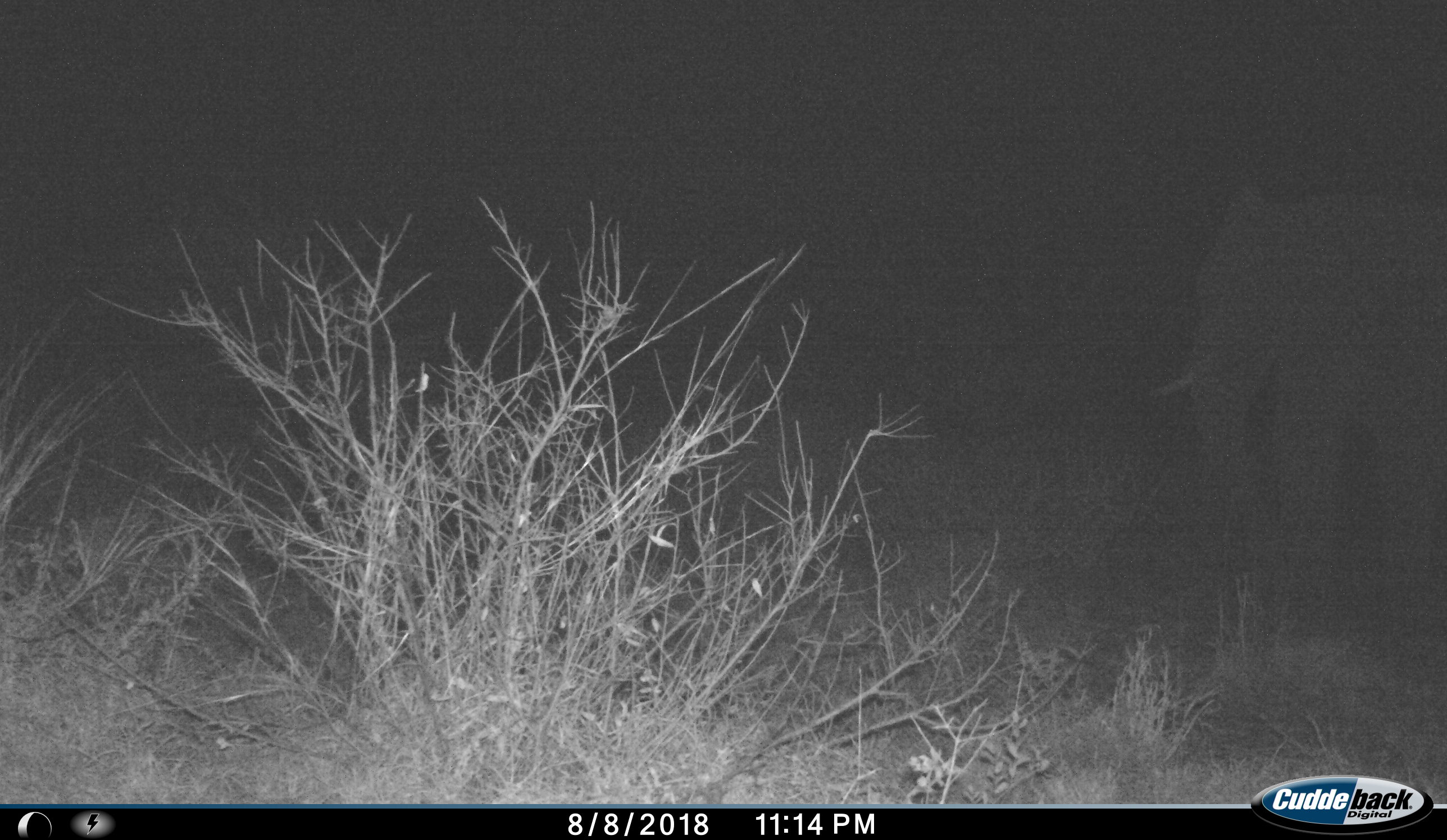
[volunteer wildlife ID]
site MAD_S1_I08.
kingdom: Animalia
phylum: Chordata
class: Mammalia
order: Proboscidea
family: Elephantidae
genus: Loxodonta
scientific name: Loxodonta africana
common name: african bush elephant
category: elephant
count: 1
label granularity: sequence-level